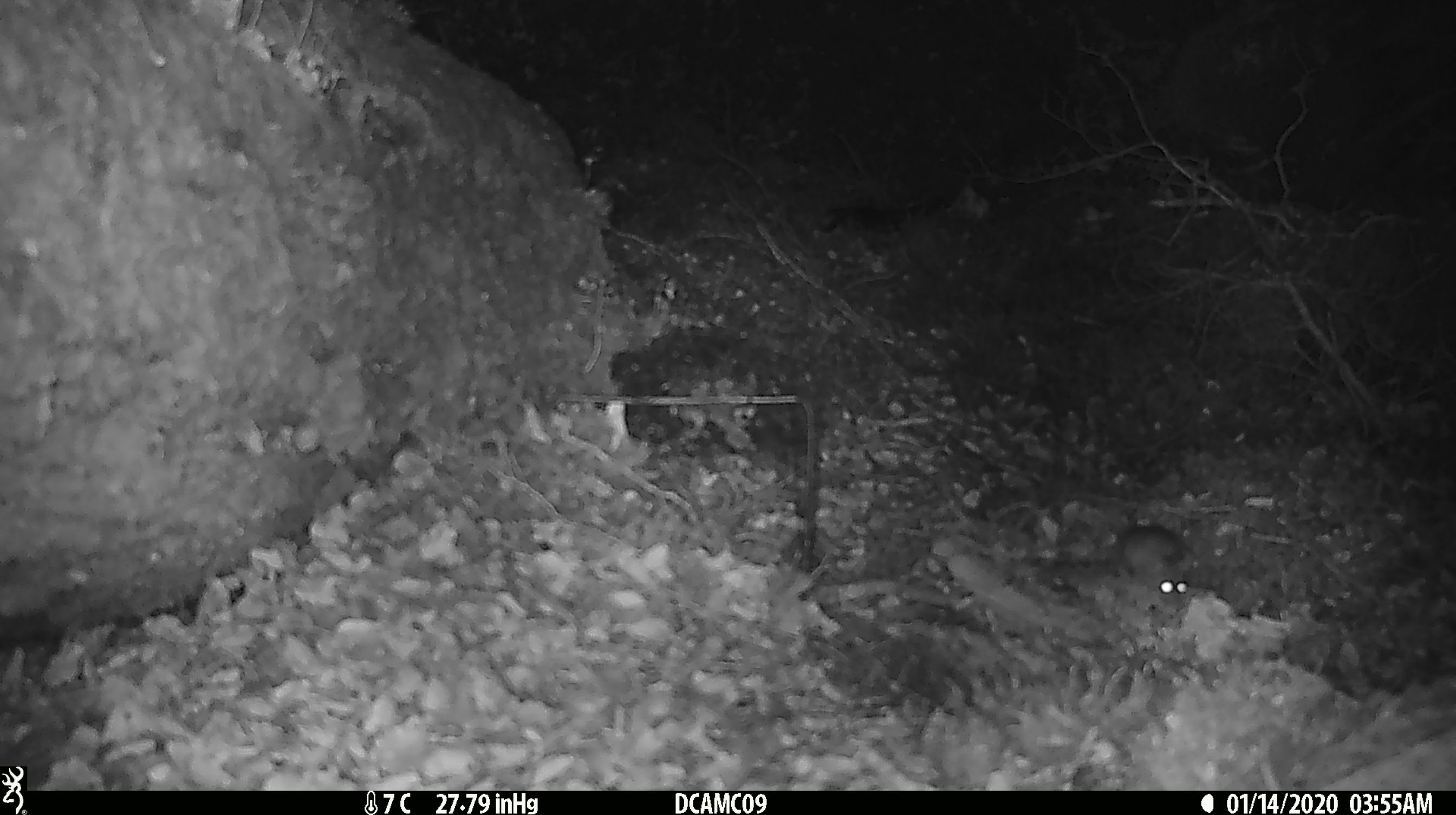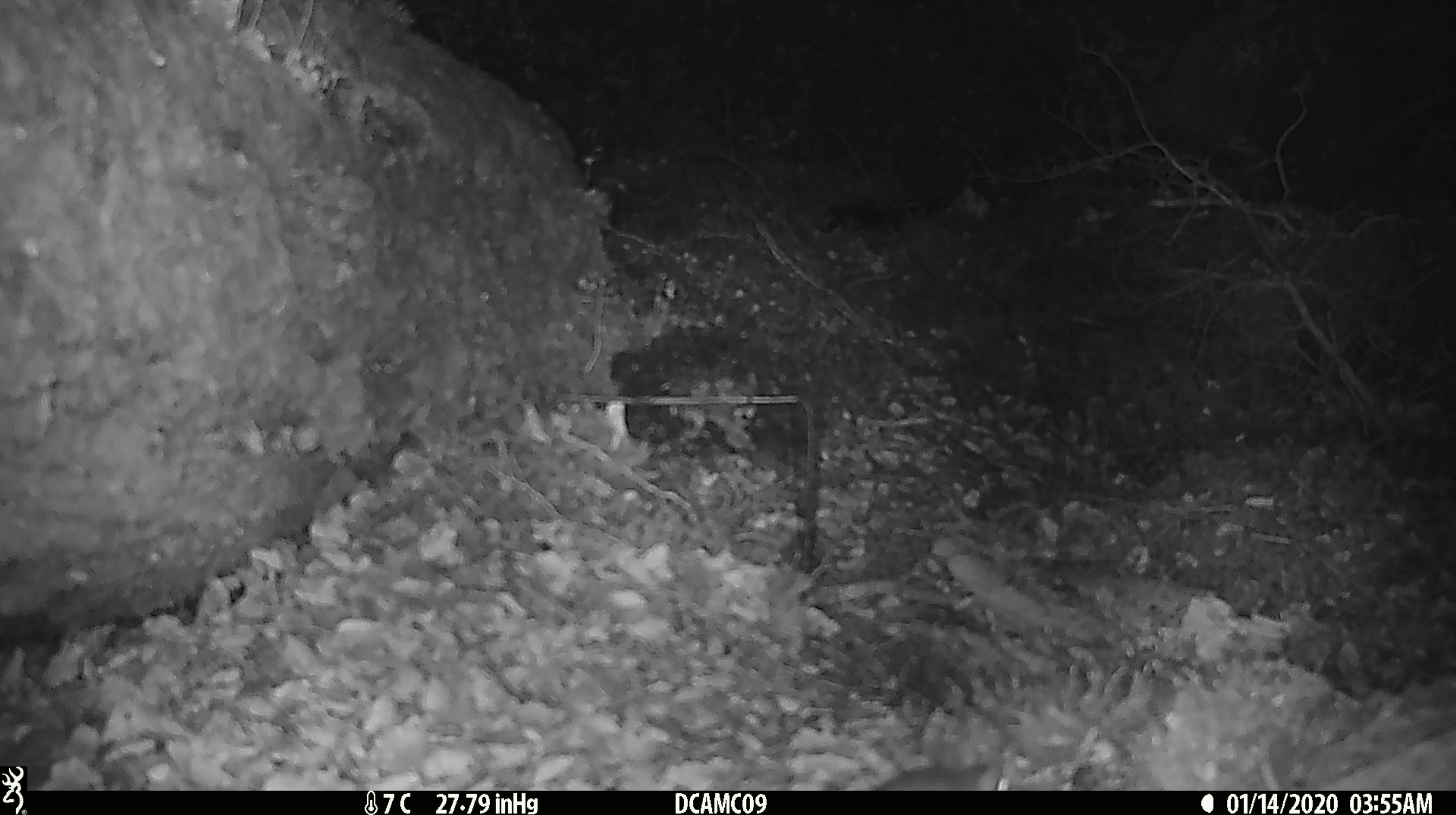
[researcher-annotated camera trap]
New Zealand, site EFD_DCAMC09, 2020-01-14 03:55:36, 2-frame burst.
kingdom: Animalia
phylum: Chordata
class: Mammalia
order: Rodentia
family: Muridae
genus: Mus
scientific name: Mus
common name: mouse